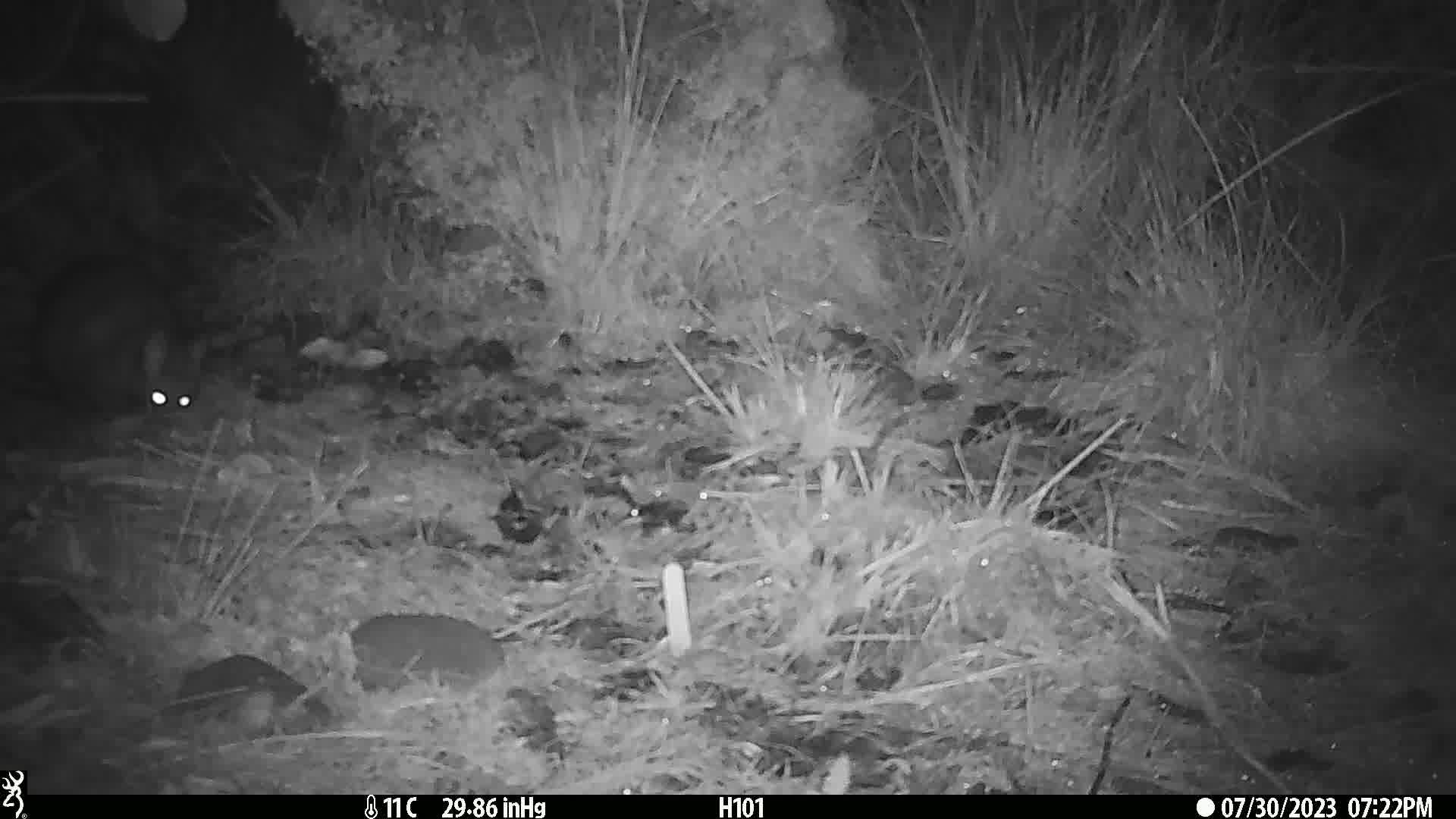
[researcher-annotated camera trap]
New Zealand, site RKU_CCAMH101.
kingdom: Animalia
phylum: Chordata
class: Mammalia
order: Diprotodontia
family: Phalangeridae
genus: Trichosurus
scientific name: Trichosurus vulpecula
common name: common brushtail possum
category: possum